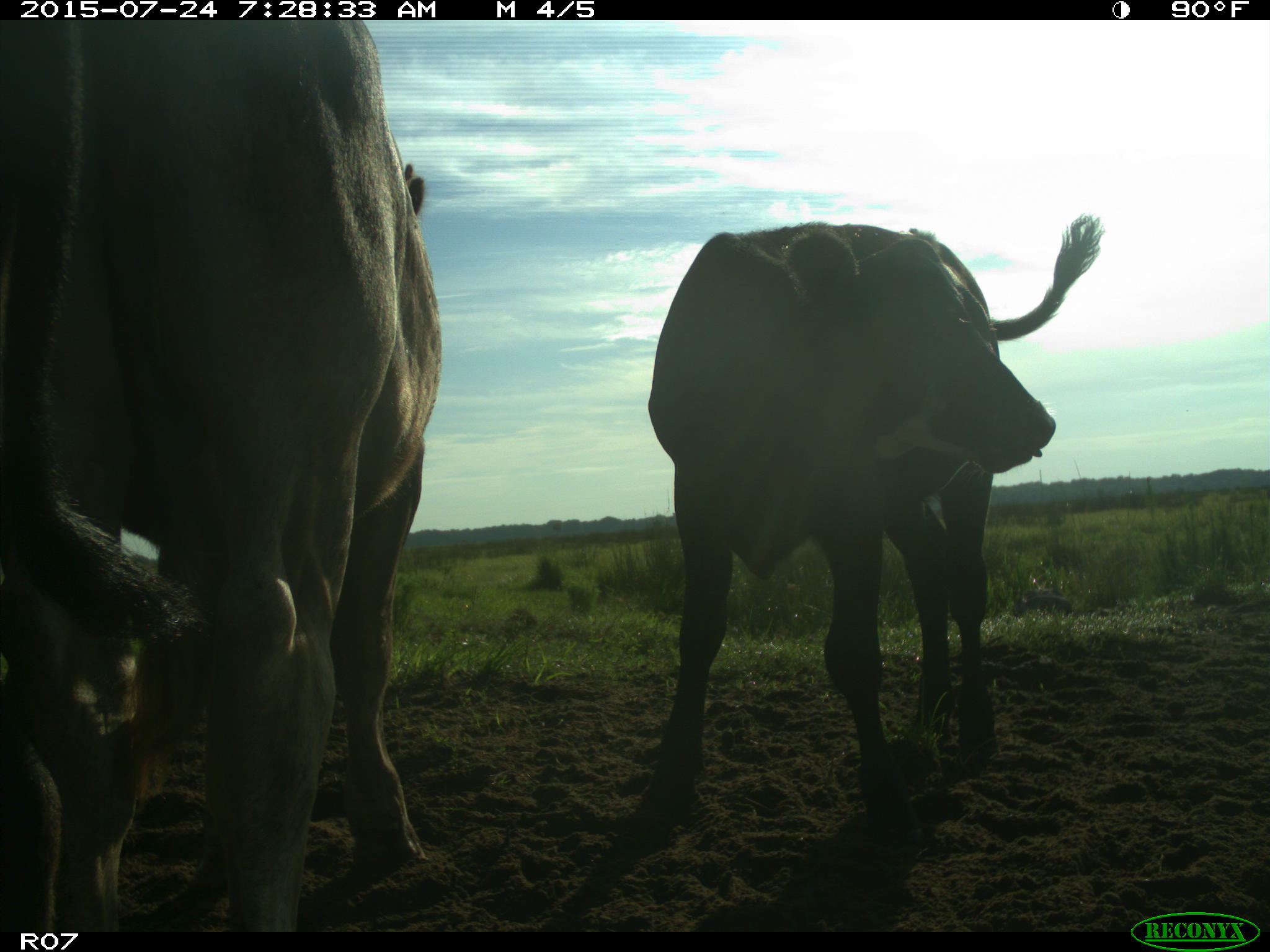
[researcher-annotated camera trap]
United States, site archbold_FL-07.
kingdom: Animalia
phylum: Chordata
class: Mammalia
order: Artiodactyla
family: Bovidae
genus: Bos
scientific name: Bos taurus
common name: domestic cow